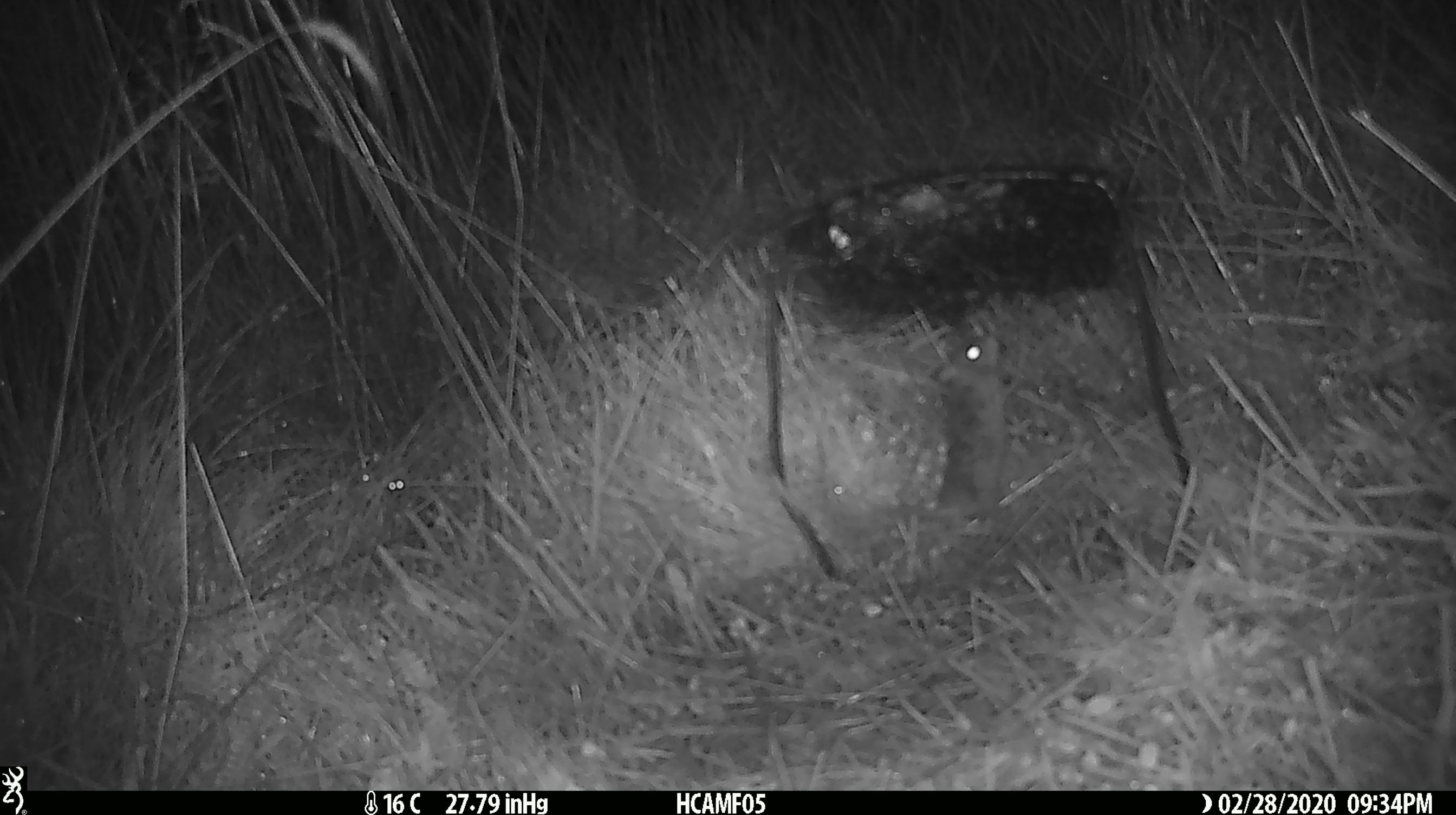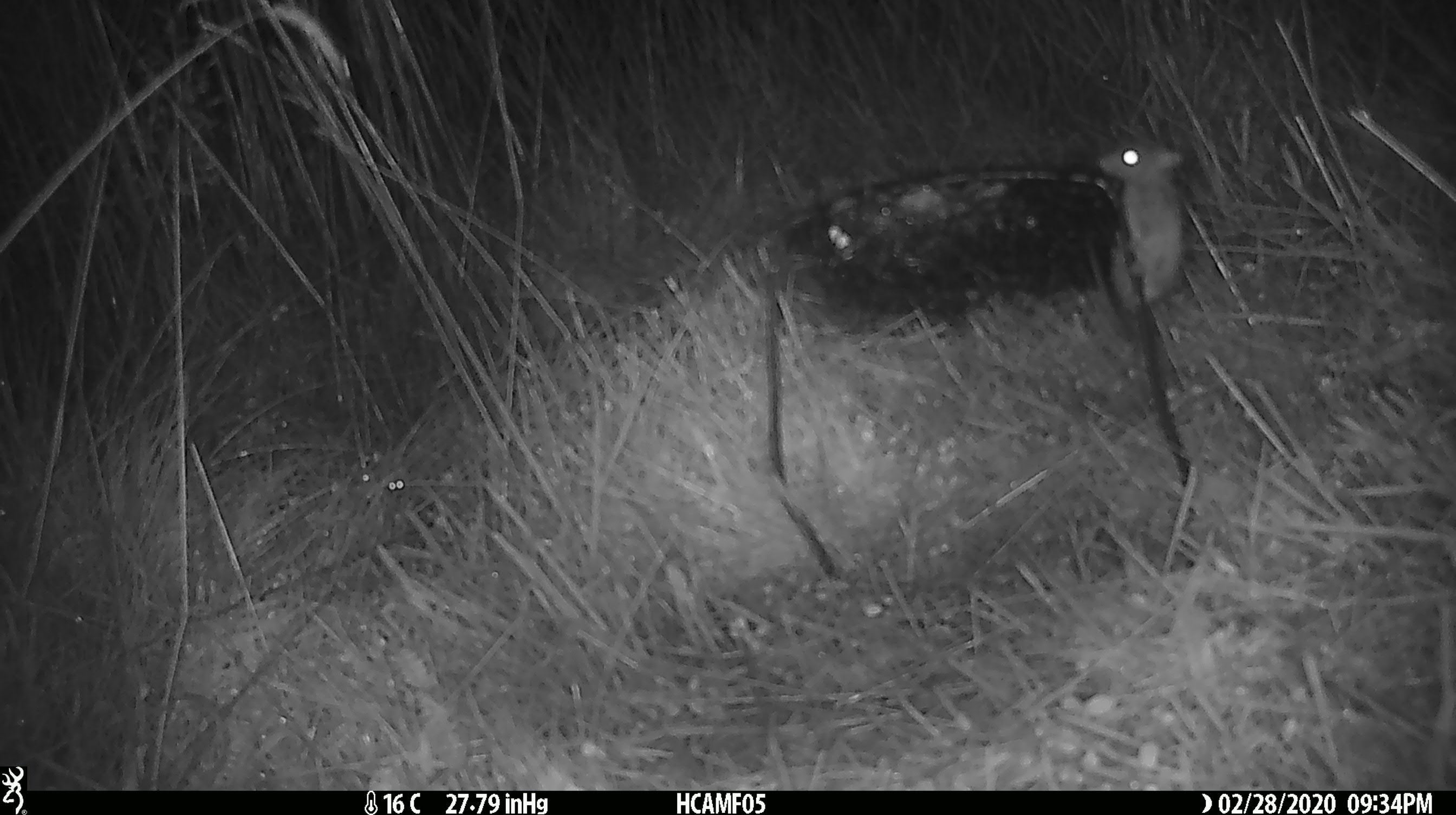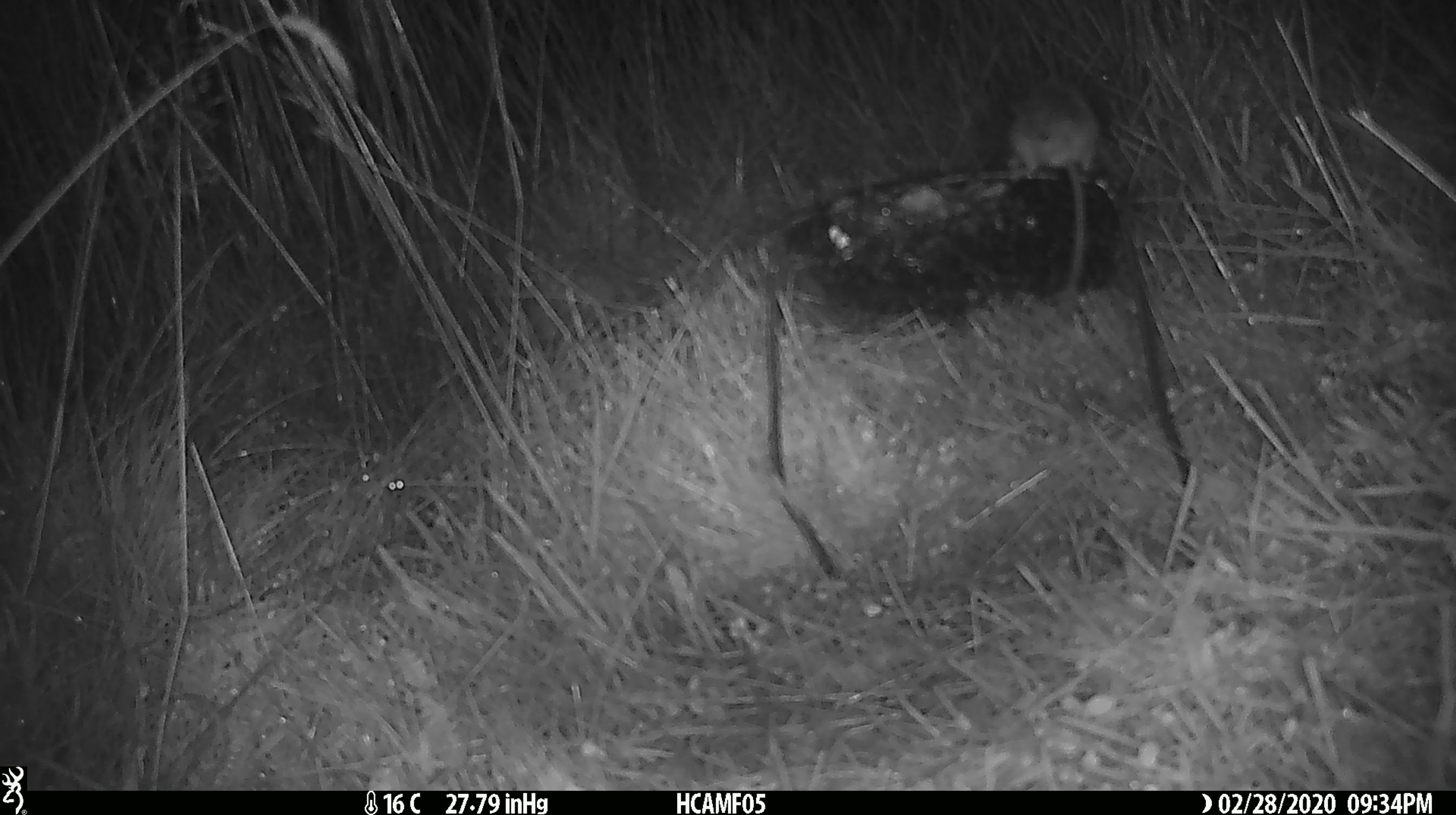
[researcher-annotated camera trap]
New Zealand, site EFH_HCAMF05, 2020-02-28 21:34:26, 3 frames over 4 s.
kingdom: Animalia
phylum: Chordata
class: Mammalia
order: Rodentia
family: Muridae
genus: Mus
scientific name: Mus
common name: mouse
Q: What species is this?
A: Mouse (Mus).